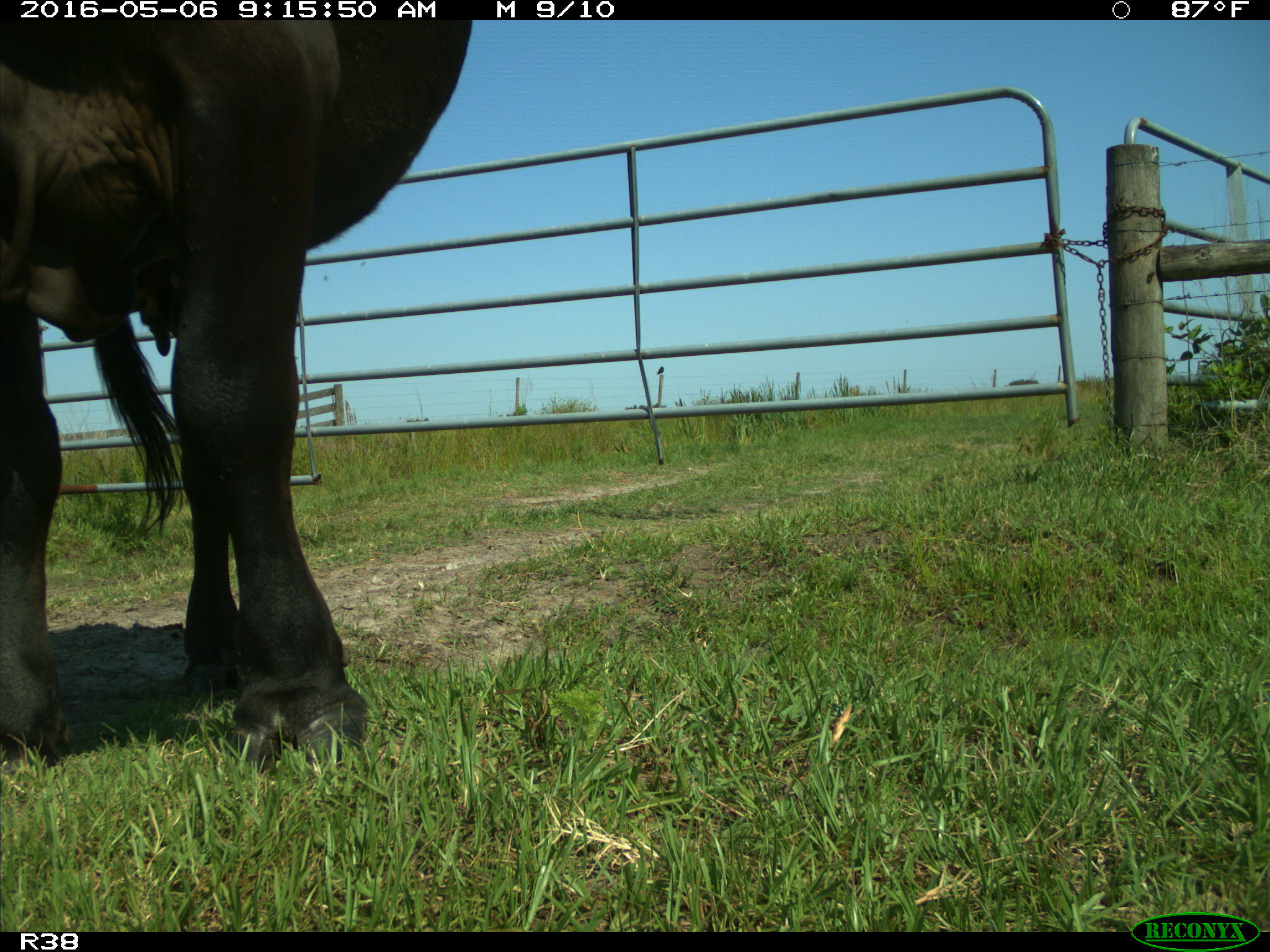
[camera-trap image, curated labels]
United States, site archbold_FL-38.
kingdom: Animalia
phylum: Chordata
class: Mammalia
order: Artiodactyla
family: Bovidae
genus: Bos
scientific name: Bos taurus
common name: domestic cow